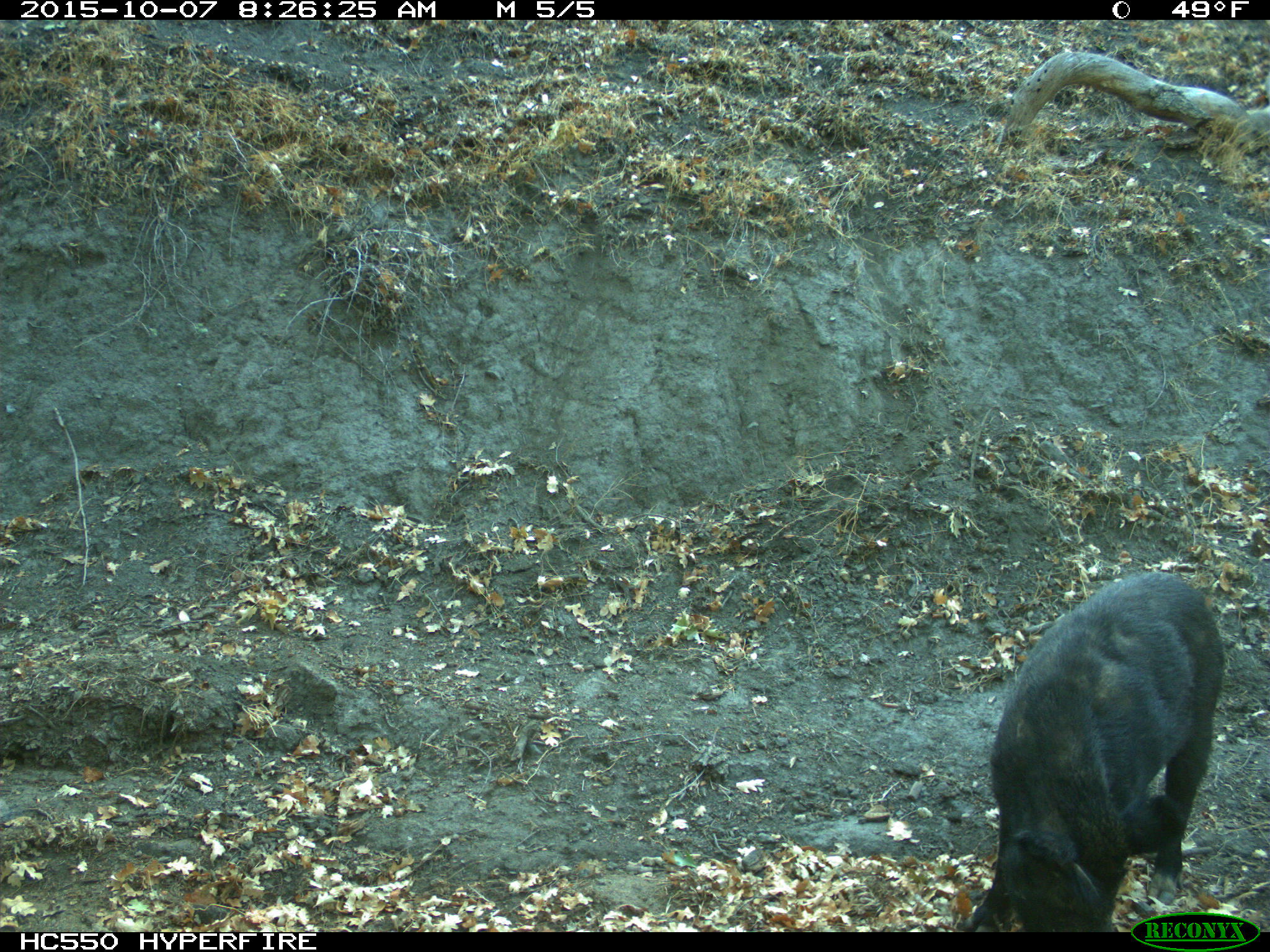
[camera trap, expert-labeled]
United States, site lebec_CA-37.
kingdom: Animalia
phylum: Chordata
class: Mammalia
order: Artiodactyla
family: Suidae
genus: Sus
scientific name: Sus scrofa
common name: wild boar